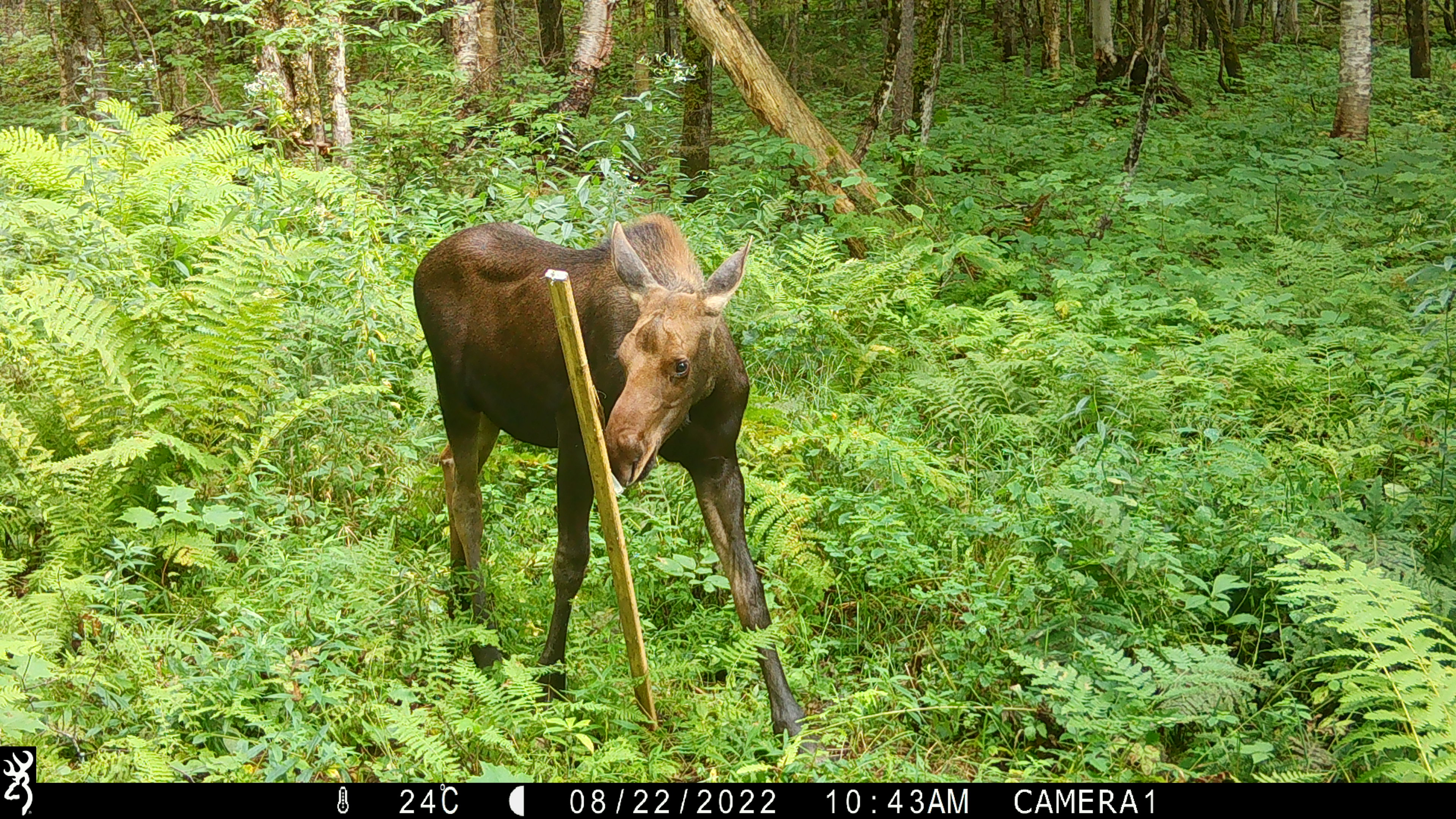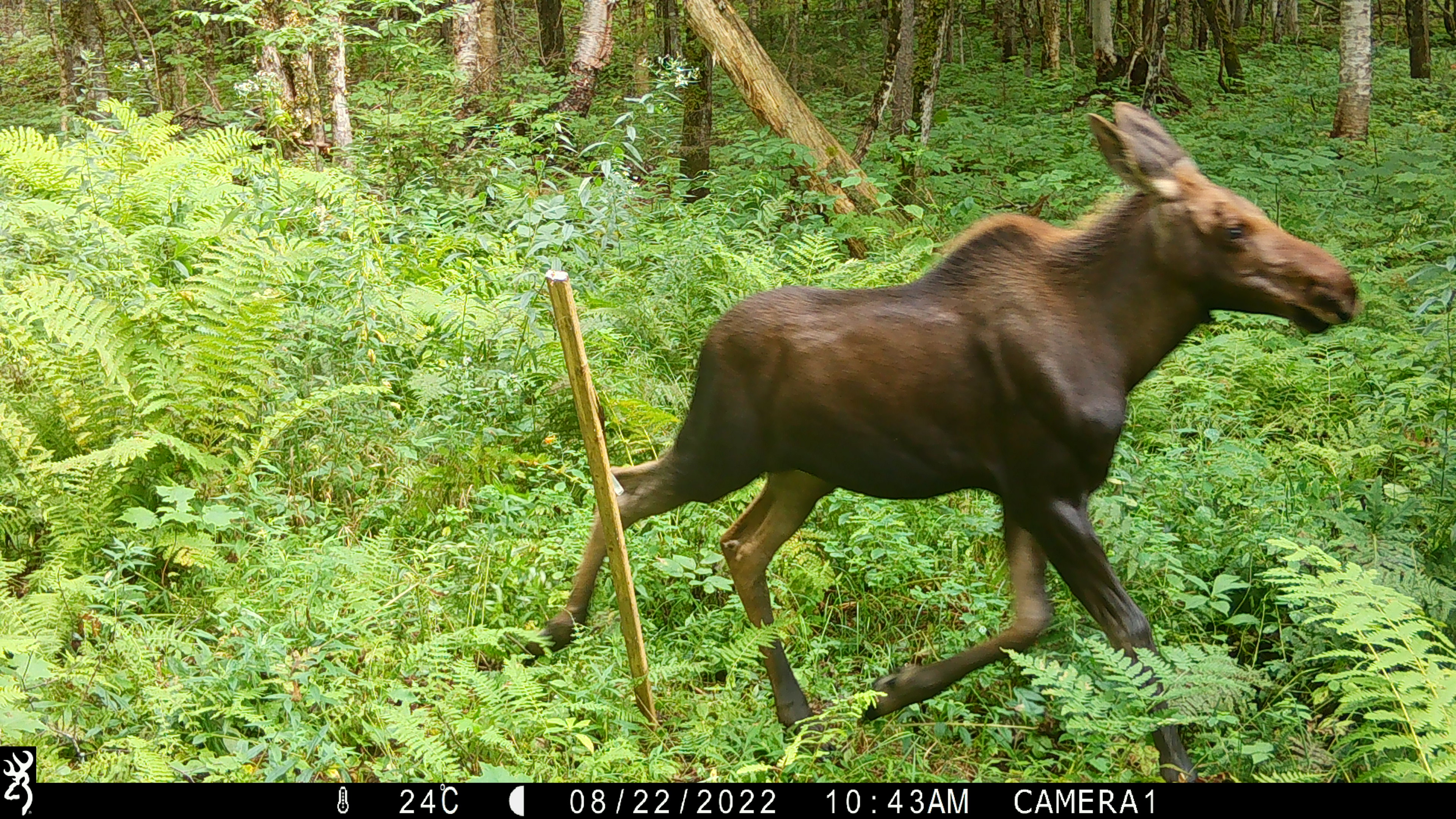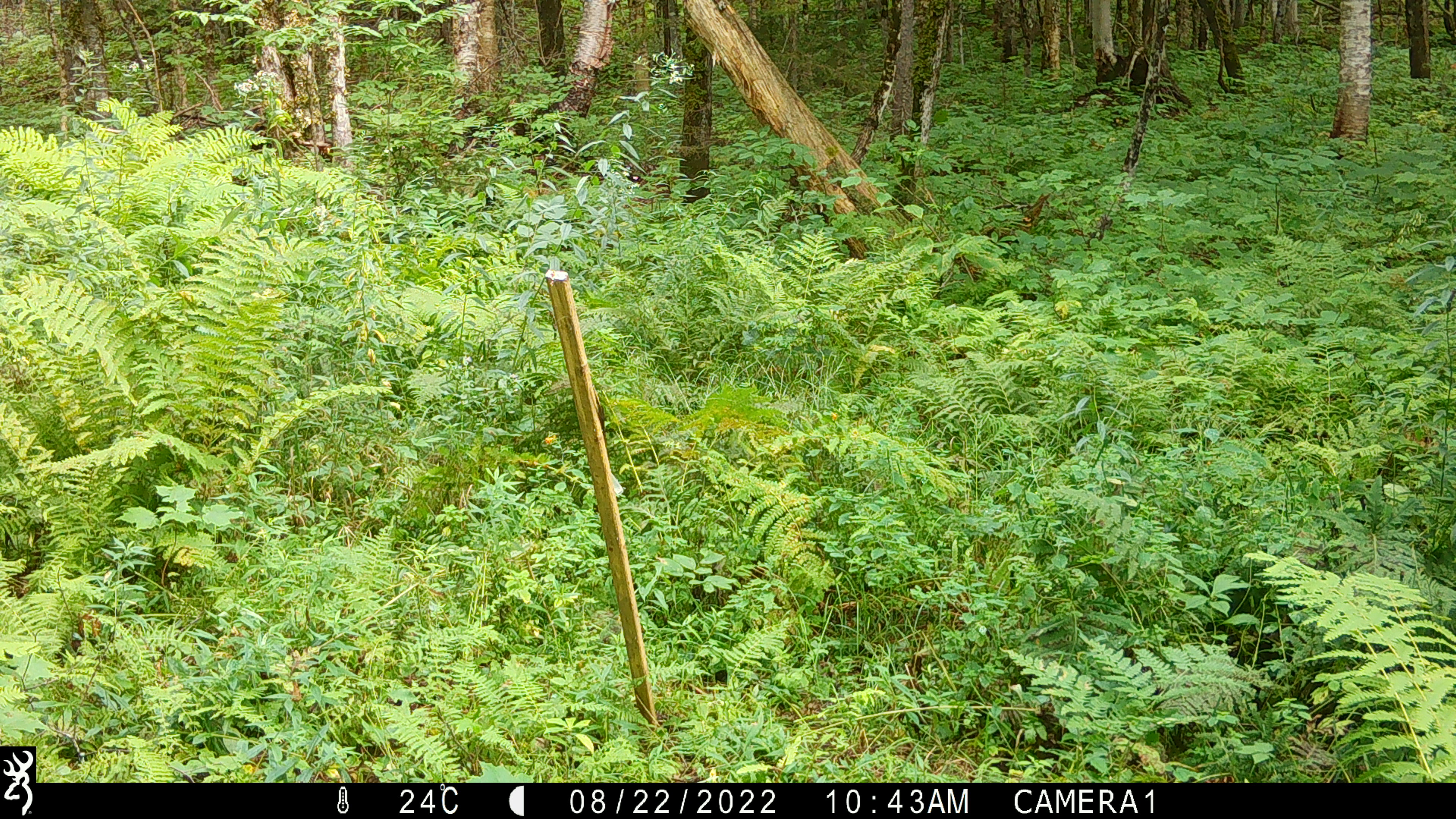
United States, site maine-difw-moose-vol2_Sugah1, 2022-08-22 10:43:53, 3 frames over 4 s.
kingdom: Animalia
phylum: Chordata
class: Mammalia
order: Artiodactyla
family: Cervidae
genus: Alces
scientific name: Alces alces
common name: moose